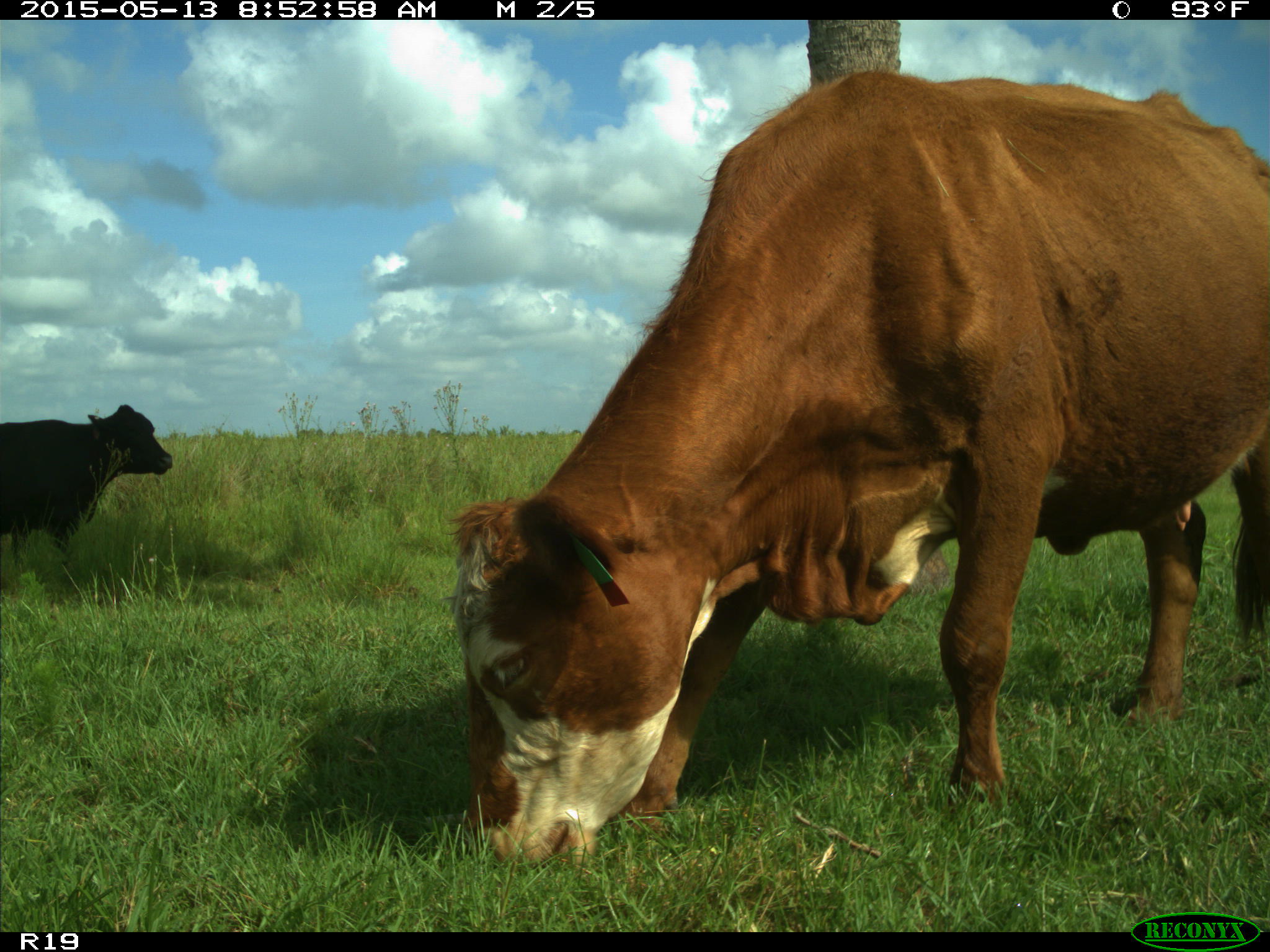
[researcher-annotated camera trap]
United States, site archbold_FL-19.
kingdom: Animalia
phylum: Chordata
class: Mammalia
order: Artiodactyla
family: Bovidae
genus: Bos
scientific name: Bos taurus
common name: domestic cow